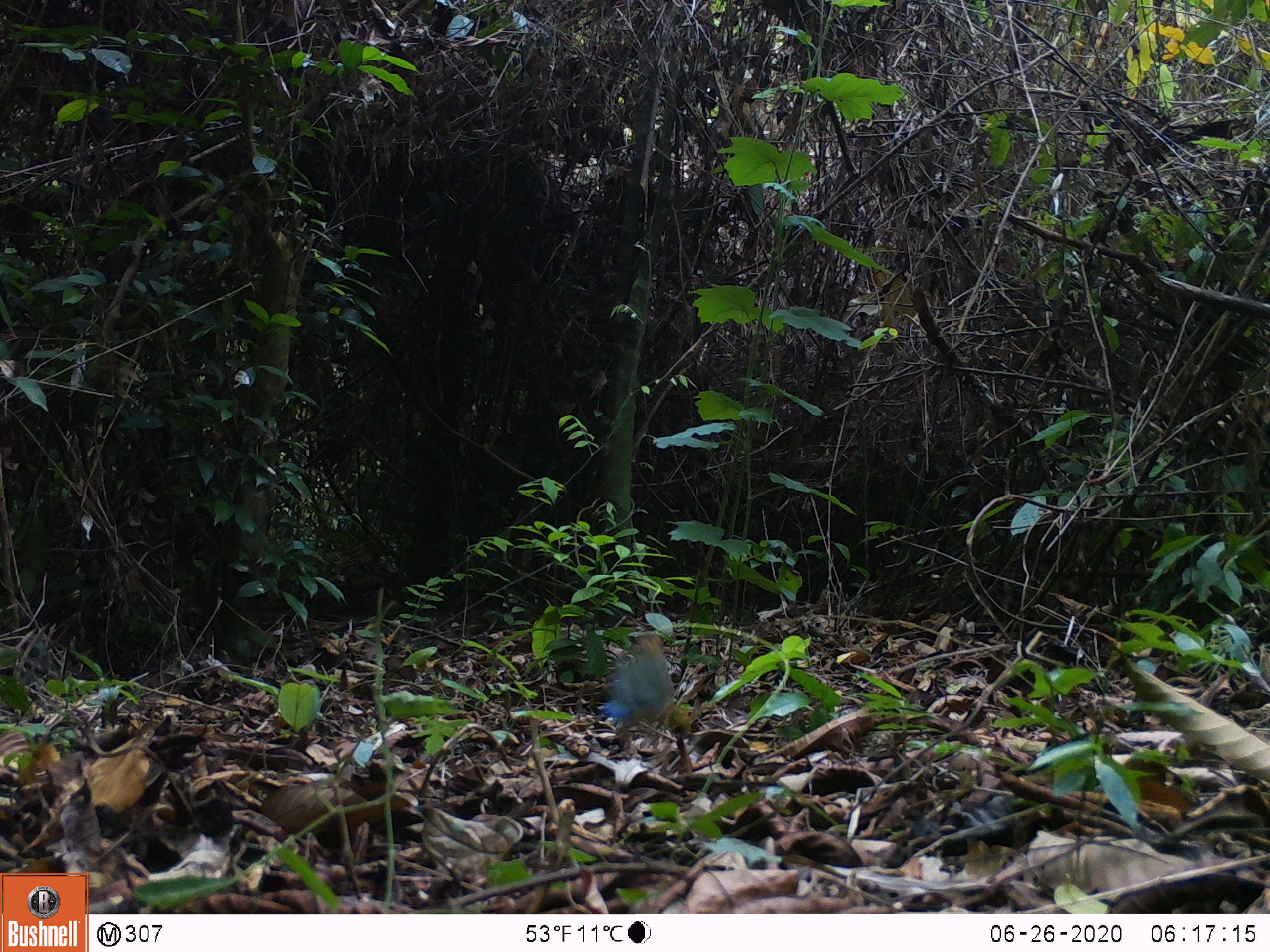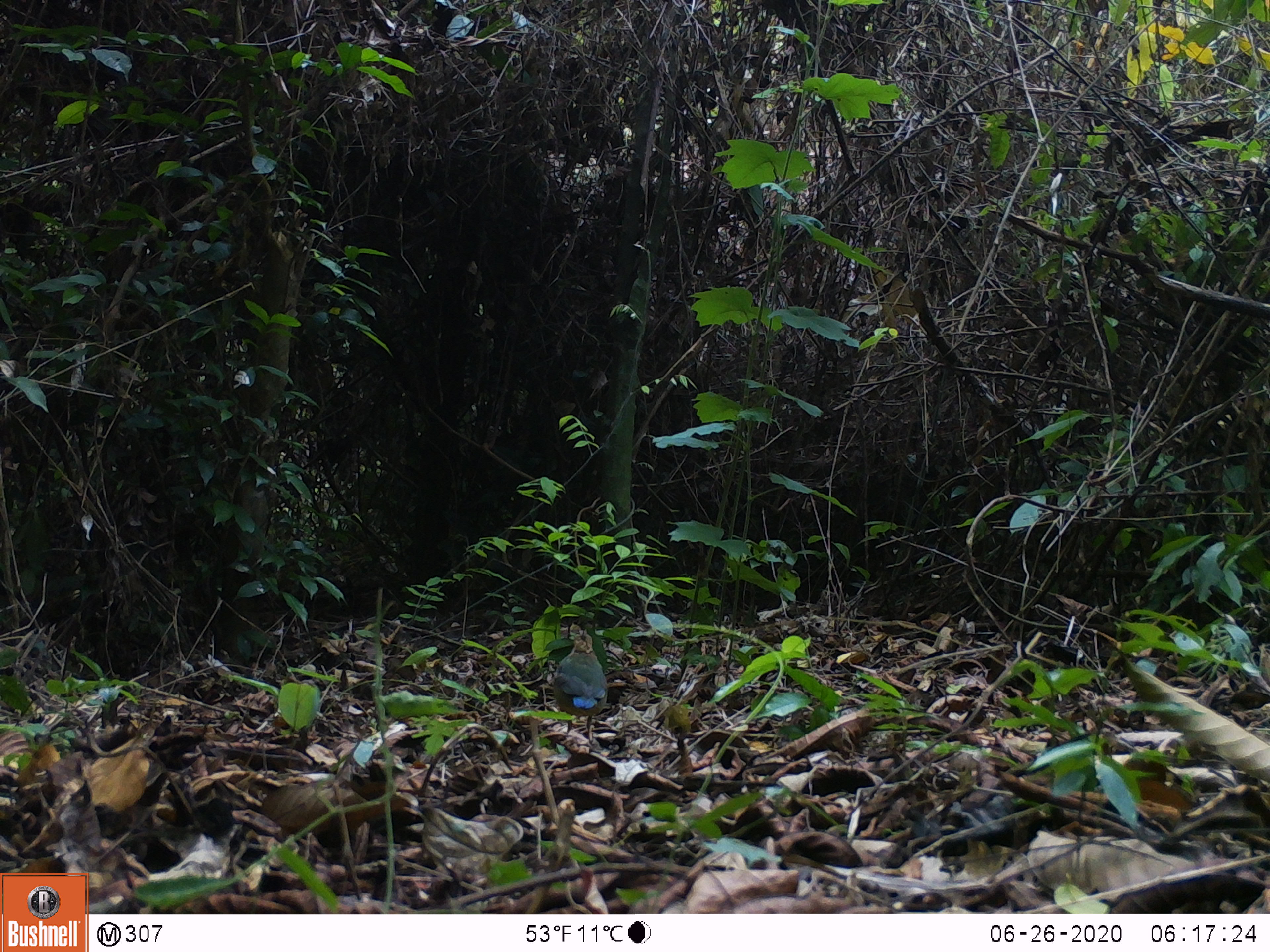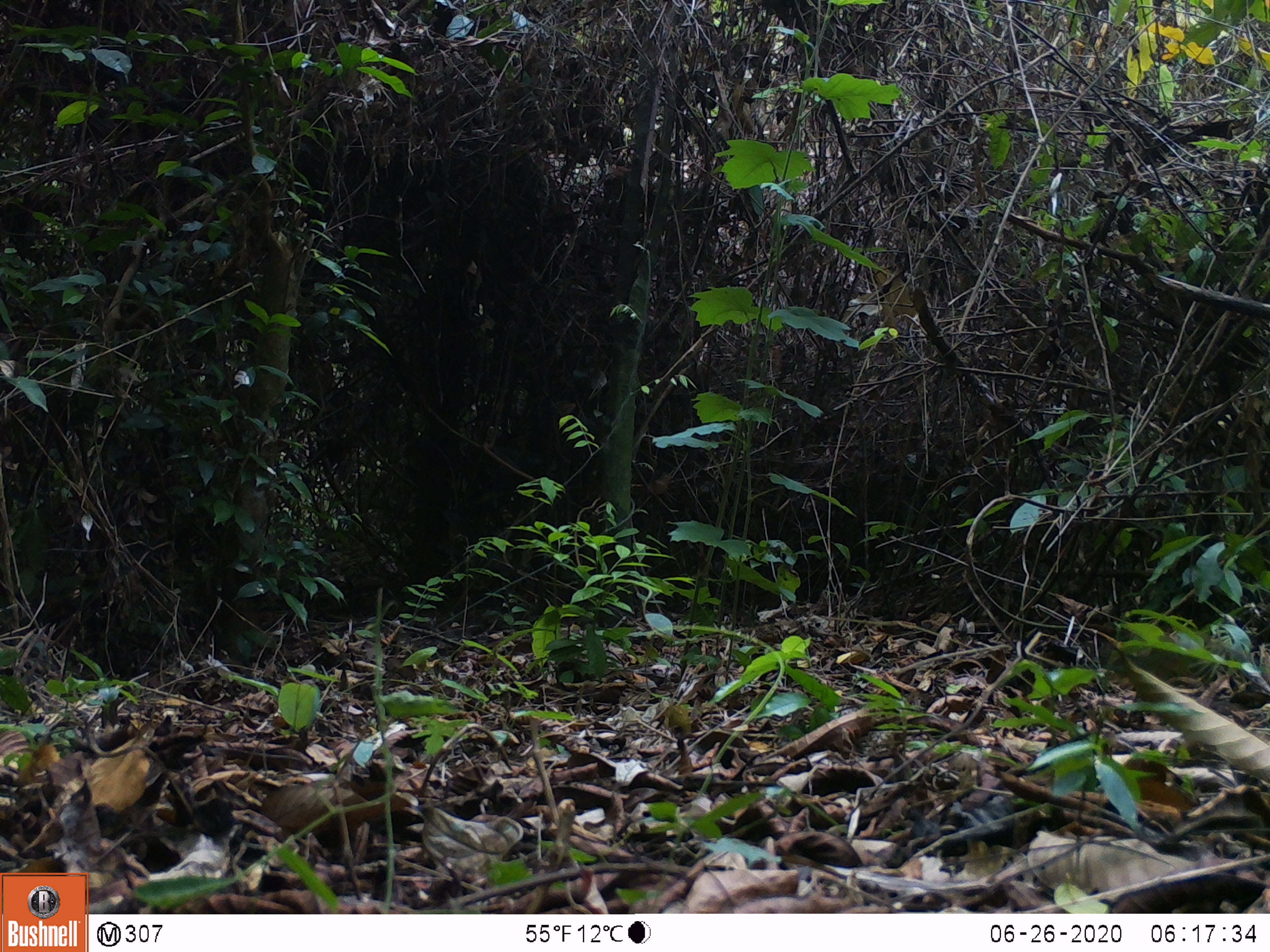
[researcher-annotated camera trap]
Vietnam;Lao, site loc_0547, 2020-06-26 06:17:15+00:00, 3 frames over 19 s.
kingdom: Animalia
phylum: Chordata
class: Aves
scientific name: Aves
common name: bird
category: unidentified bird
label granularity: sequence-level